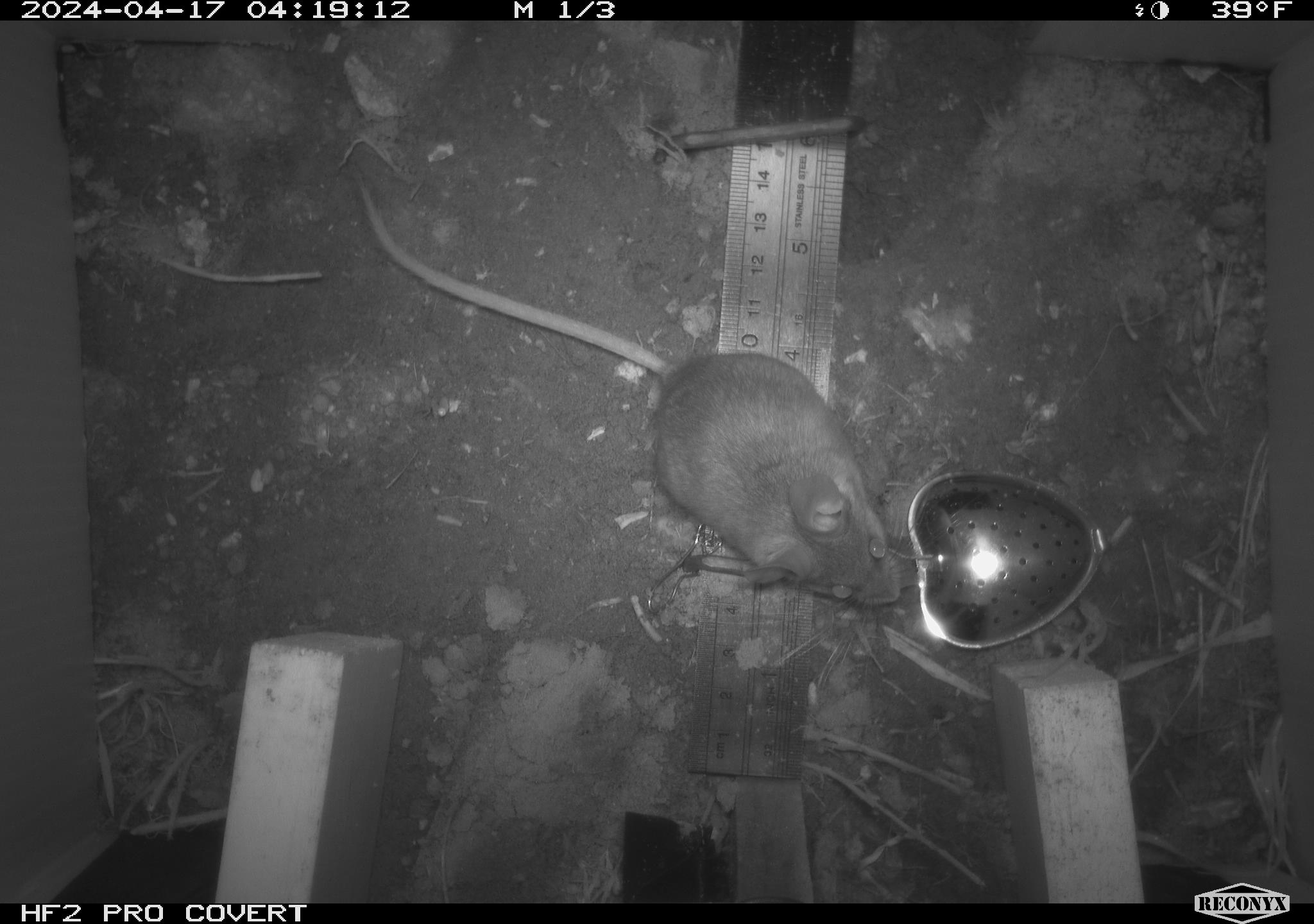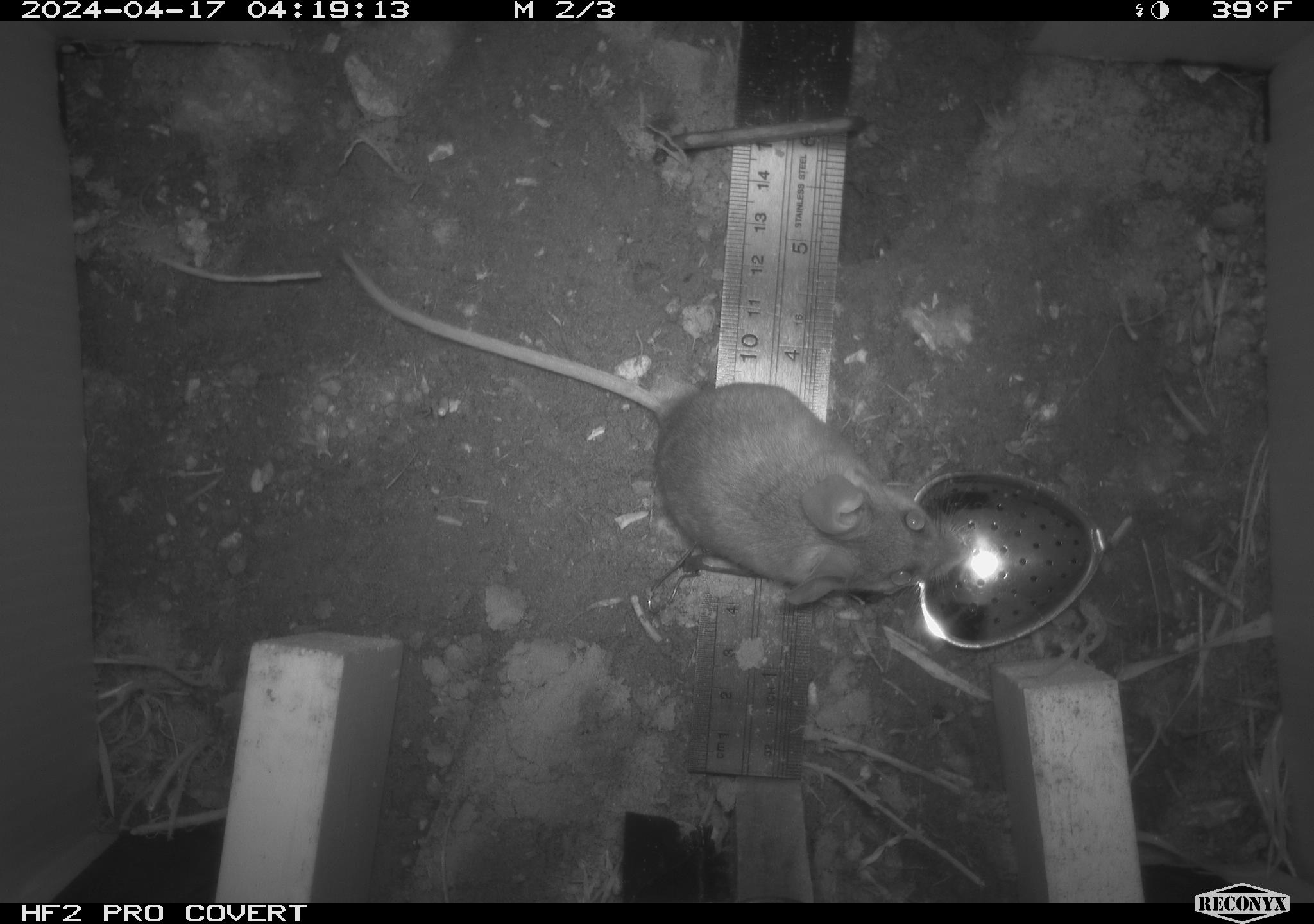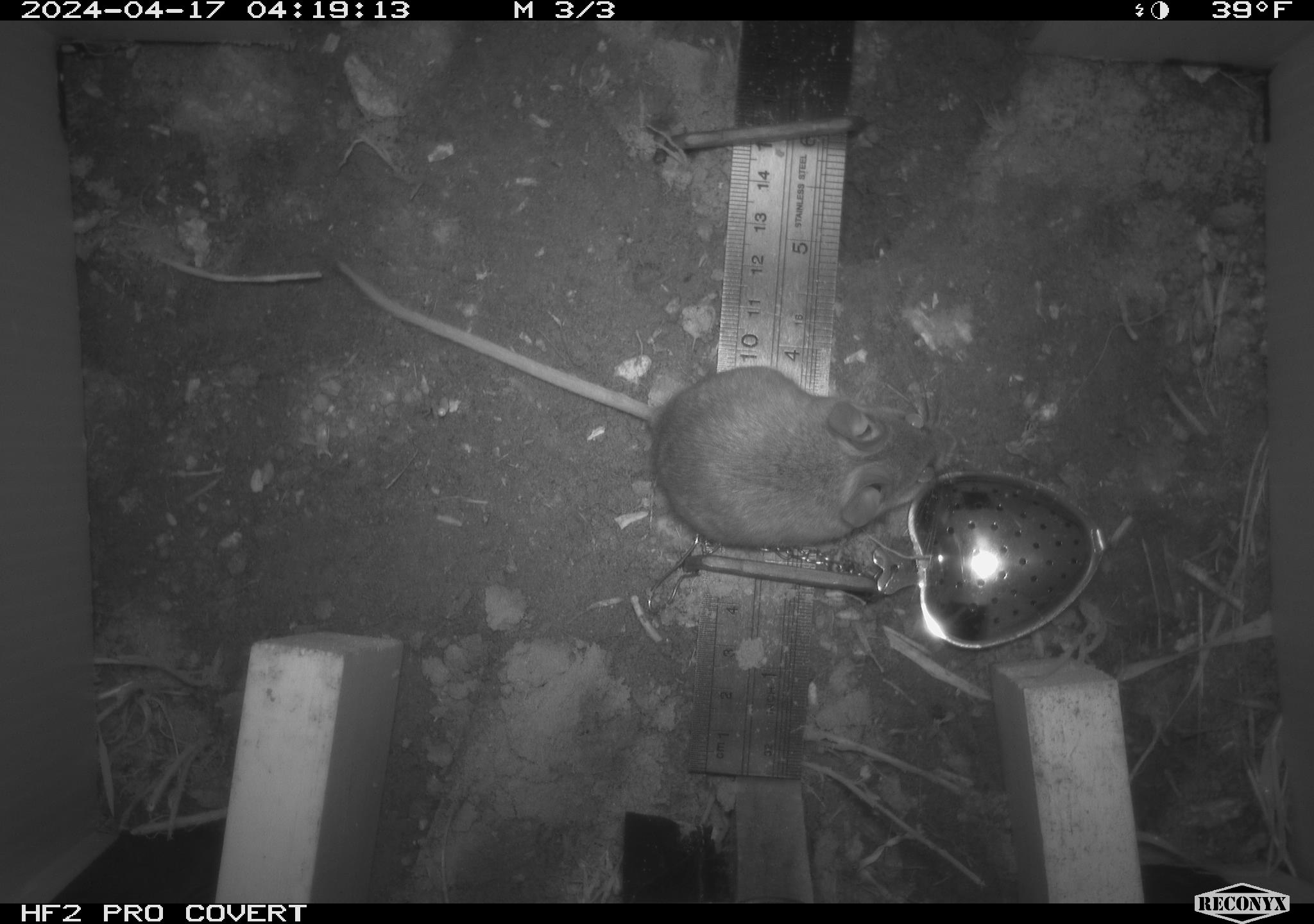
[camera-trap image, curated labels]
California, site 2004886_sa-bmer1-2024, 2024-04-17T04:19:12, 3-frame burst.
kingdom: Animalia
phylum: Chordata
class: Mammalia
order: Rodentia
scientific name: Rodentia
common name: mouse species